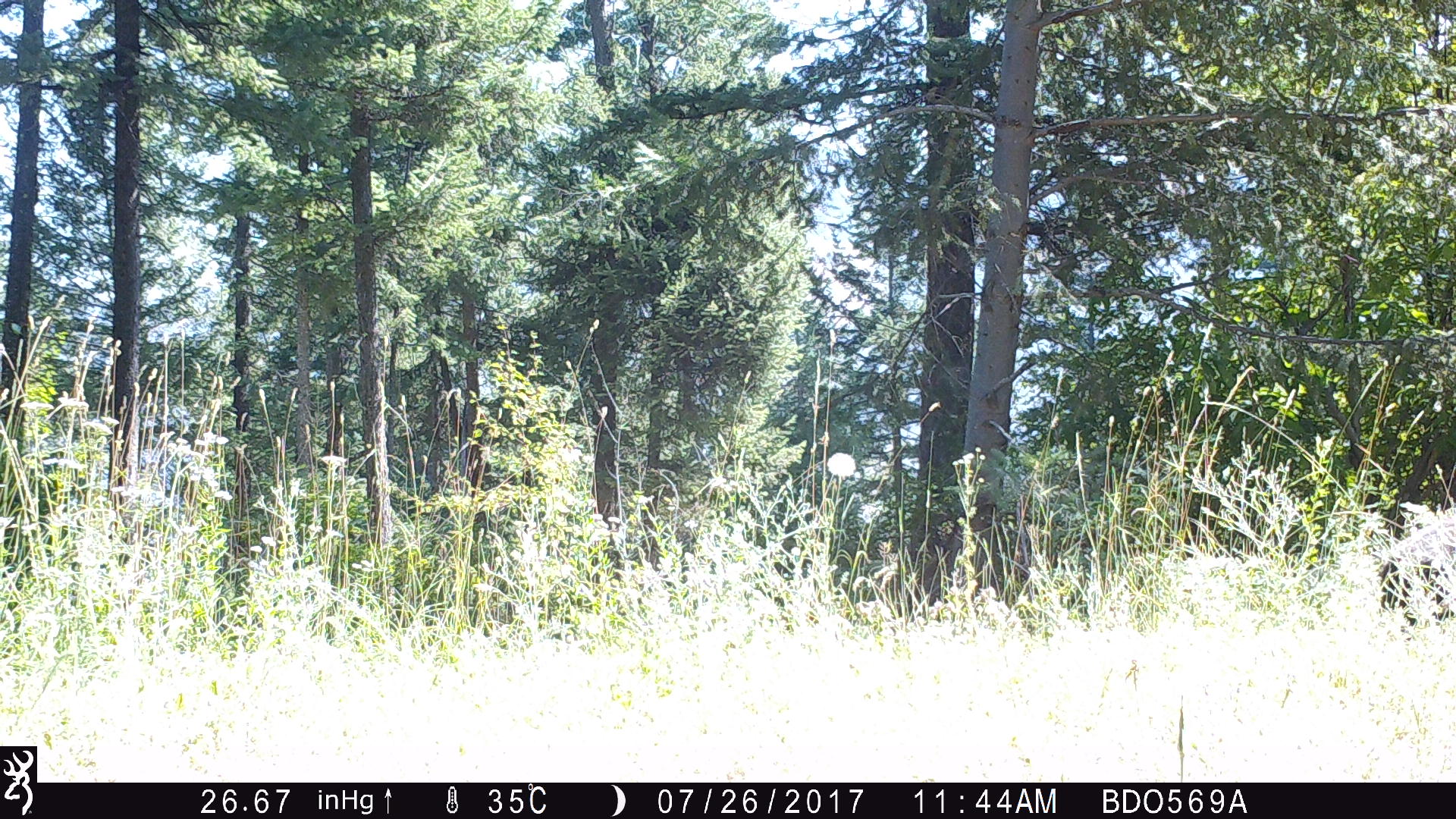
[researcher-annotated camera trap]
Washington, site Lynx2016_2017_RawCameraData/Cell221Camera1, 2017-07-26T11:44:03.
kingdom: Animalia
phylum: Chordata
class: Mammalia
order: Carnivora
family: Ursidae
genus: Ursus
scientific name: Ursus americanus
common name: american black bear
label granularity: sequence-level